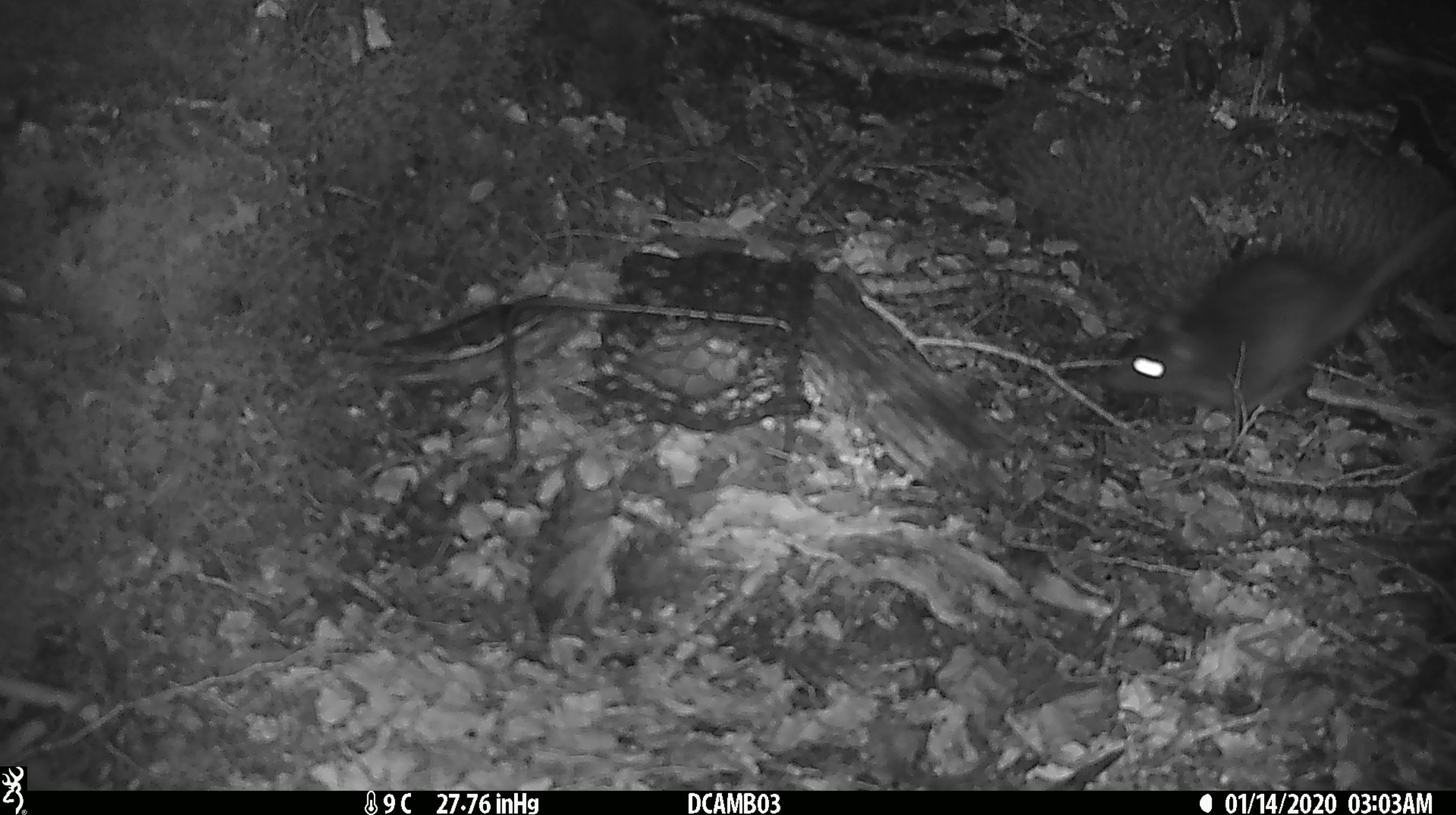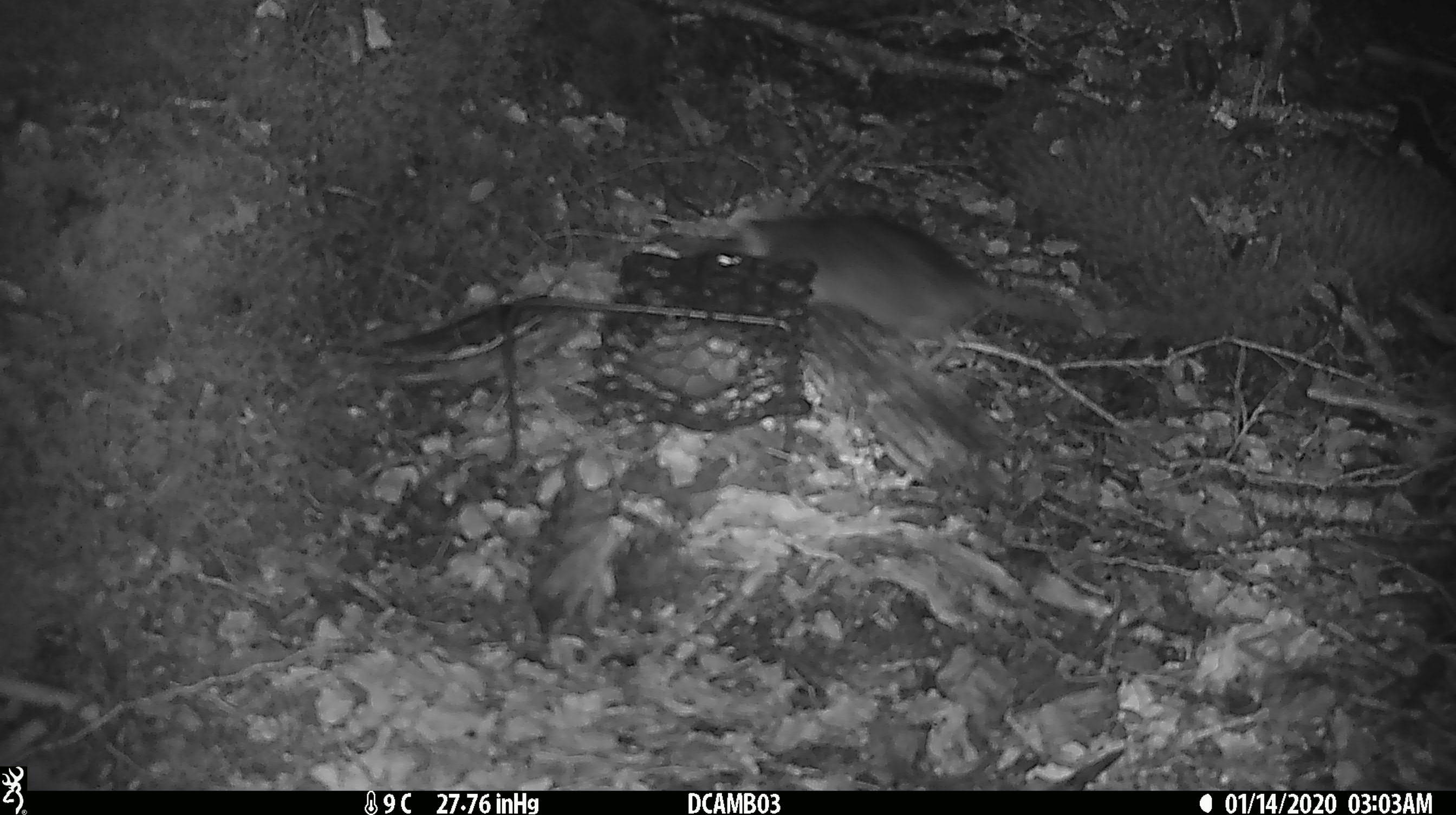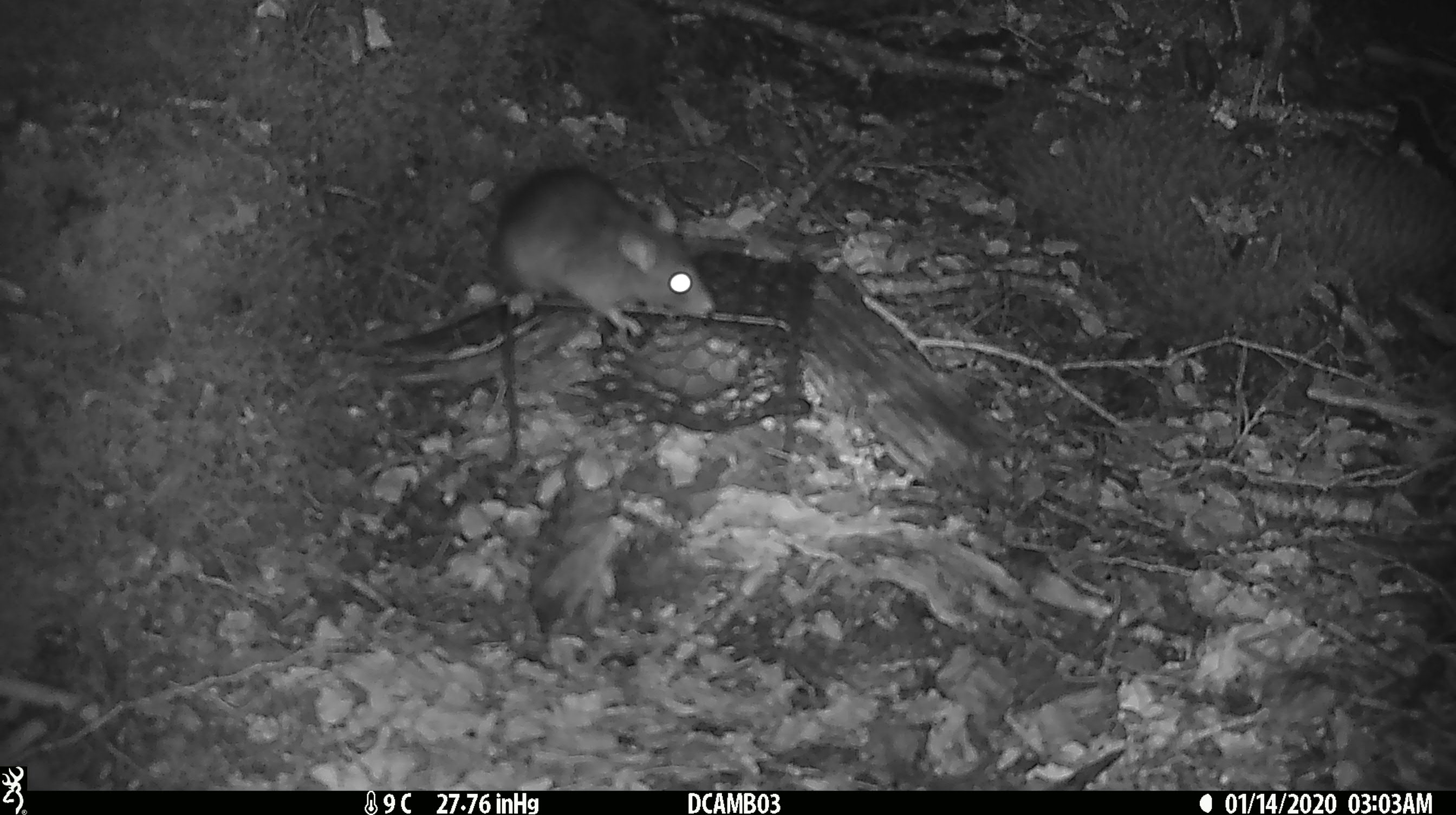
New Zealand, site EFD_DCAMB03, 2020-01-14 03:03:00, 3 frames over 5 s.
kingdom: Animalia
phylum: Chordata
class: Mammalia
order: Rodentia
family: Muridae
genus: Rattus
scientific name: Rattus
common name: rat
Rat (Rattus).